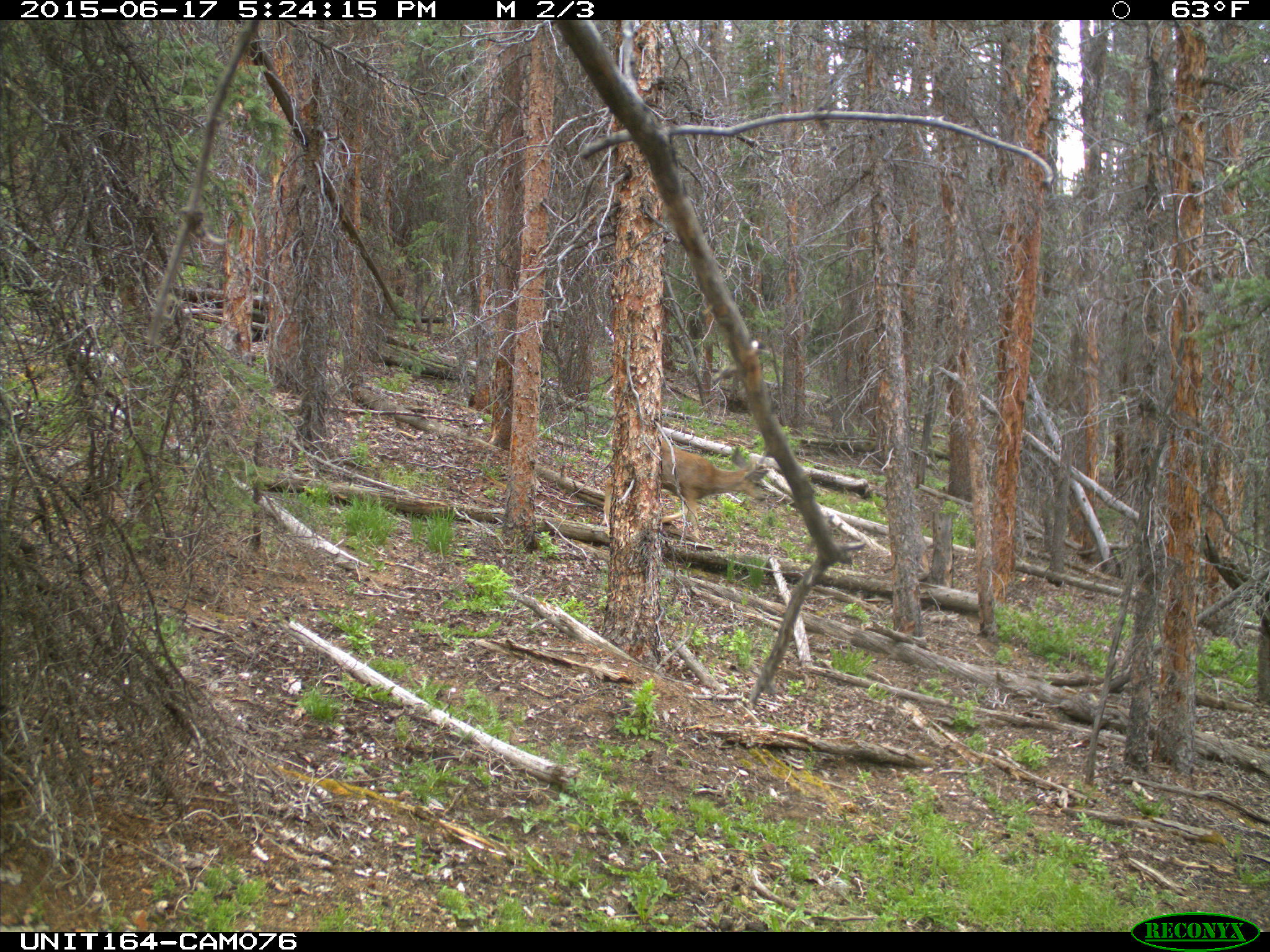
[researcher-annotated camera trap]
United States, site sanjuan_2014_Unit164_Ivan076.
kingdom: Animalia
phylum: Chordata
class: Mammalia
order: Artiodactyla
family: Cervidae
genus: Odocoileus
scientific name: Odocoileus hemionus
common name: mule deer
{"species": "Odocoileus hemionus (mule deer)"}